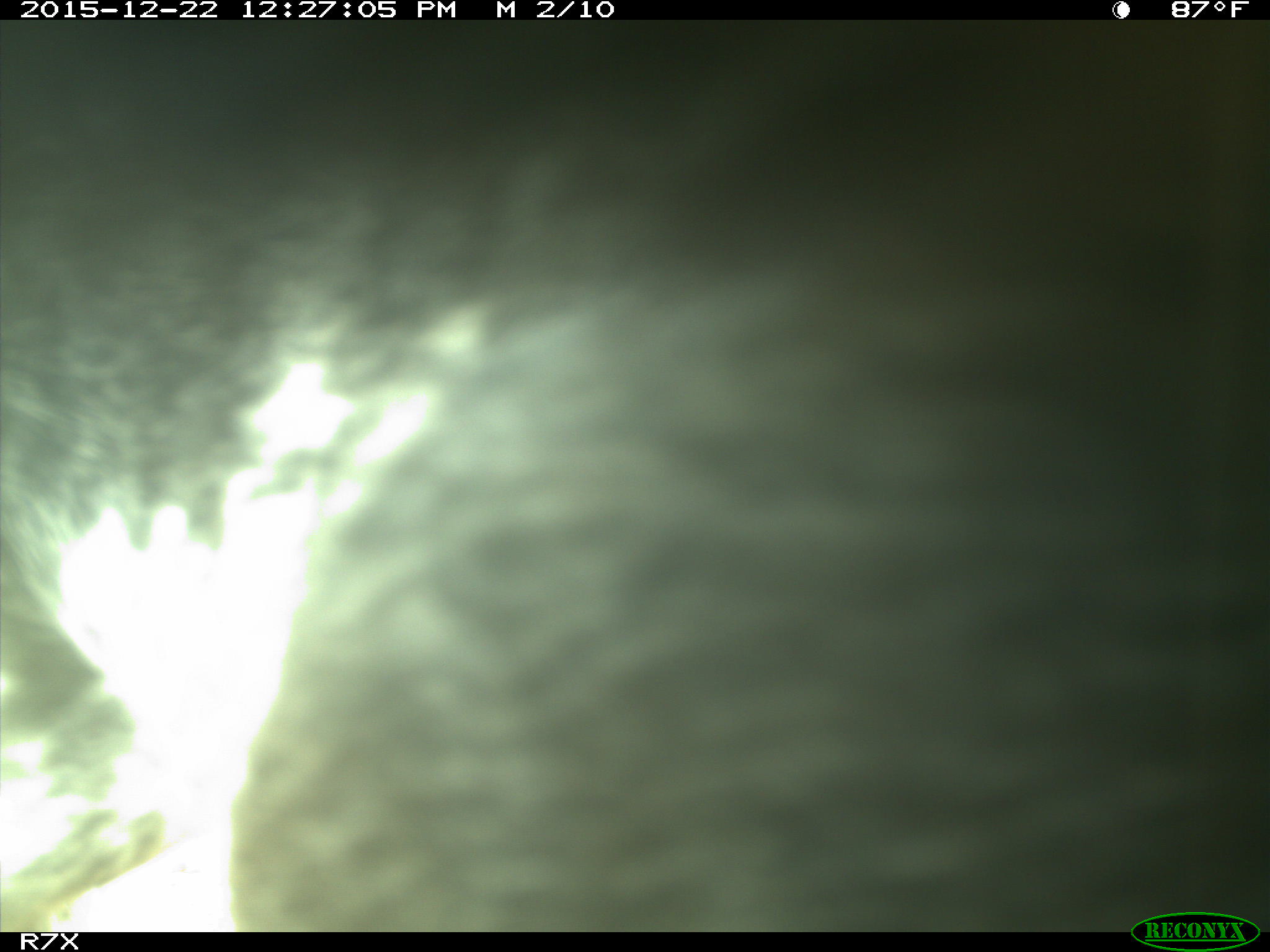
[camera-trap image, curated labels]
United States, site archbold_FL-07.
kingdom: Animalia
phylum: Chordata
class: Mammalia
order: Artiodactyla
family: Bovidae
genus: Bos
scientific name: Bos taurus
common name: domestic cow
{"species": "Bos taurus (domestic cow)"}